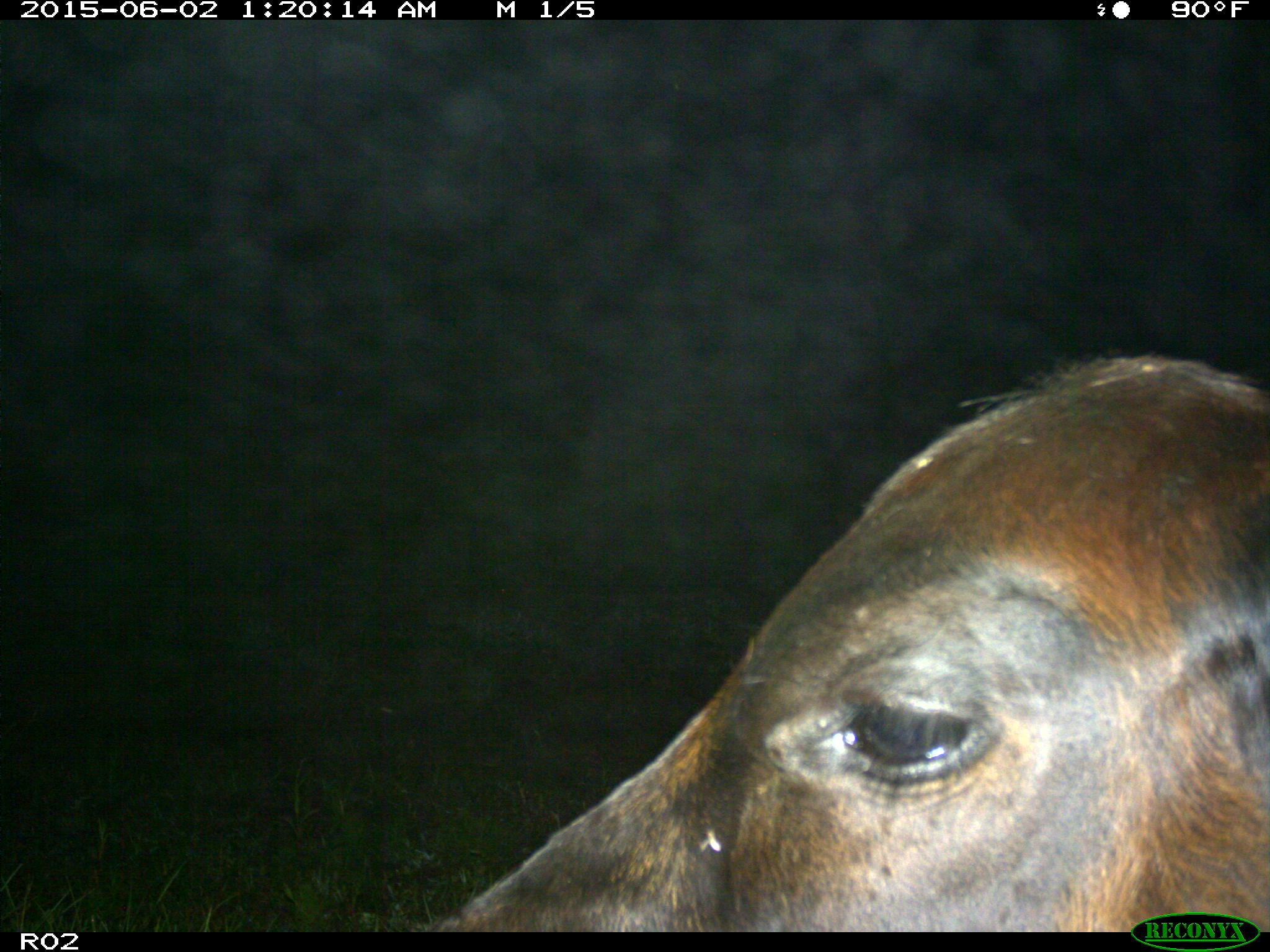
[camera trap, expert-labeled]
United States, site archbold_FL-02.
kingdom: Animalia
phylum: Chordata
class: Mammalia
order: Artiodactyla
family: Bovidae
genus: Bos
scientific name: Bos taurus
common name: domestic cow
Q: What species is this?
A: Bos taurus (domestic cow).